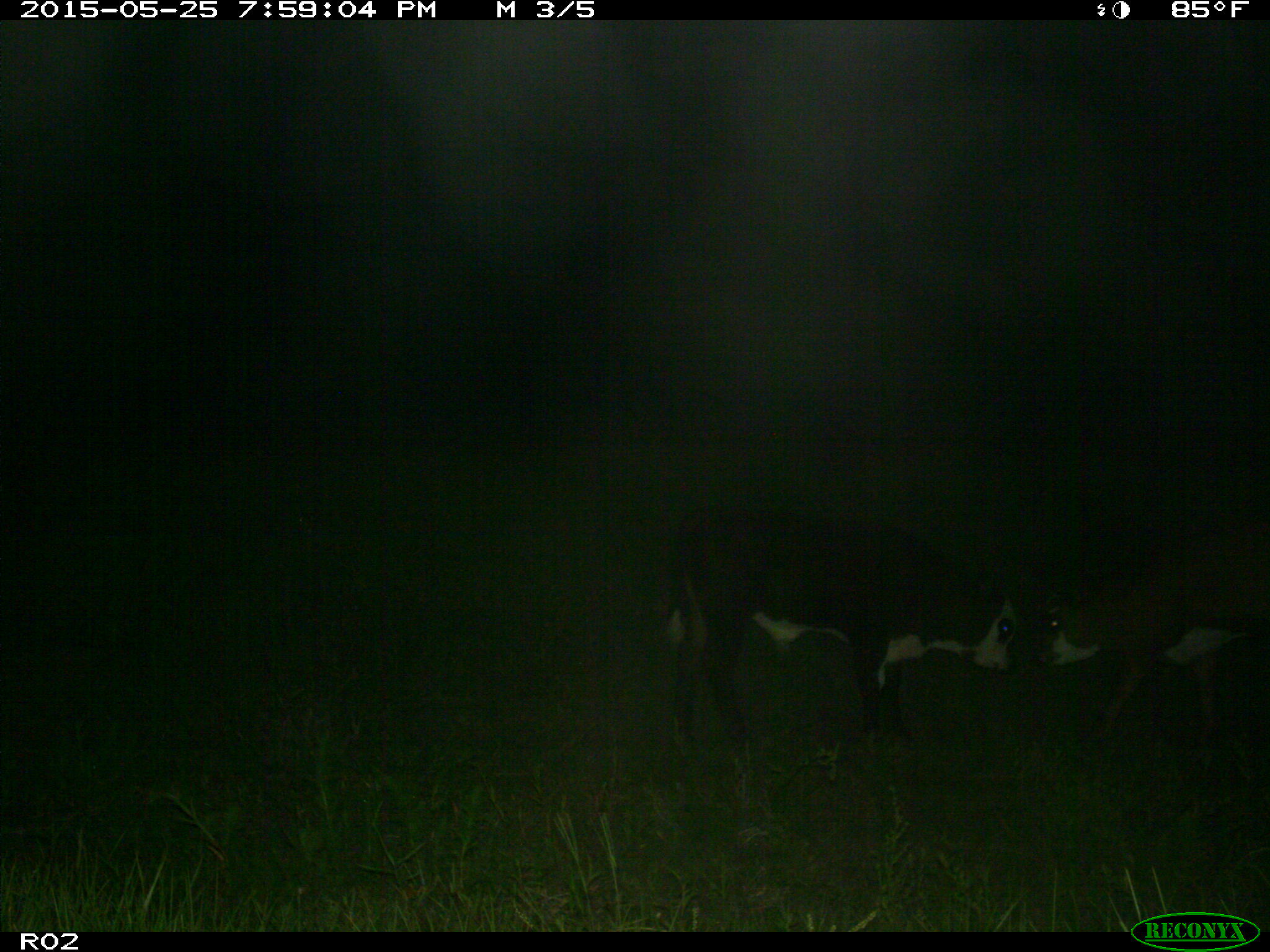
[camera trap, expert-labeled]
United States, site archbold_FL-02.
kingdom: Animalia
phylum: Chordata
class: Mammalia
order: Artiodactyla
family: Bovidae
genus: Bos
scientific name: Bos taurus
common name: domestic cow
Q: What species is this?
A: Bos taurus (domestic cow).